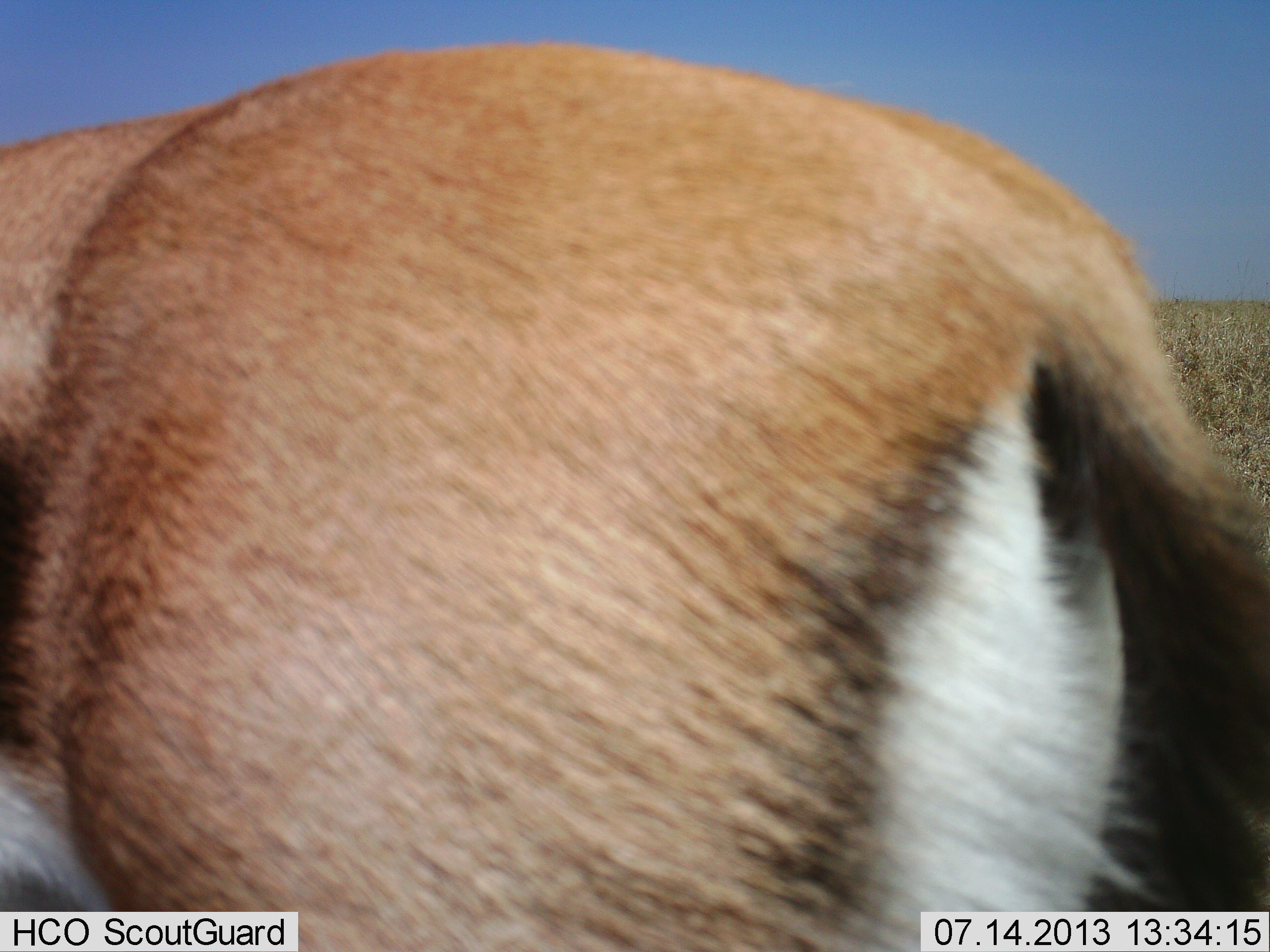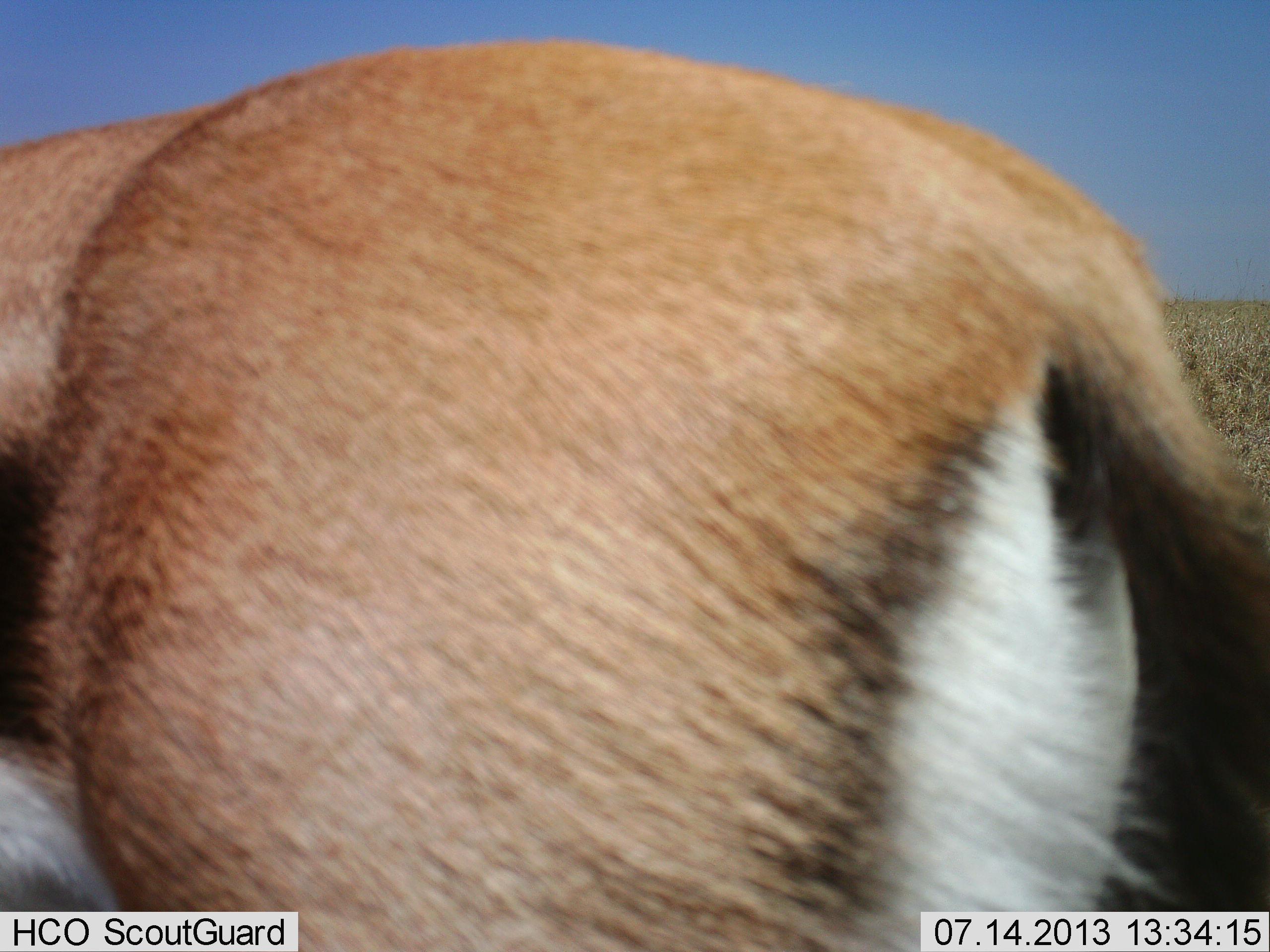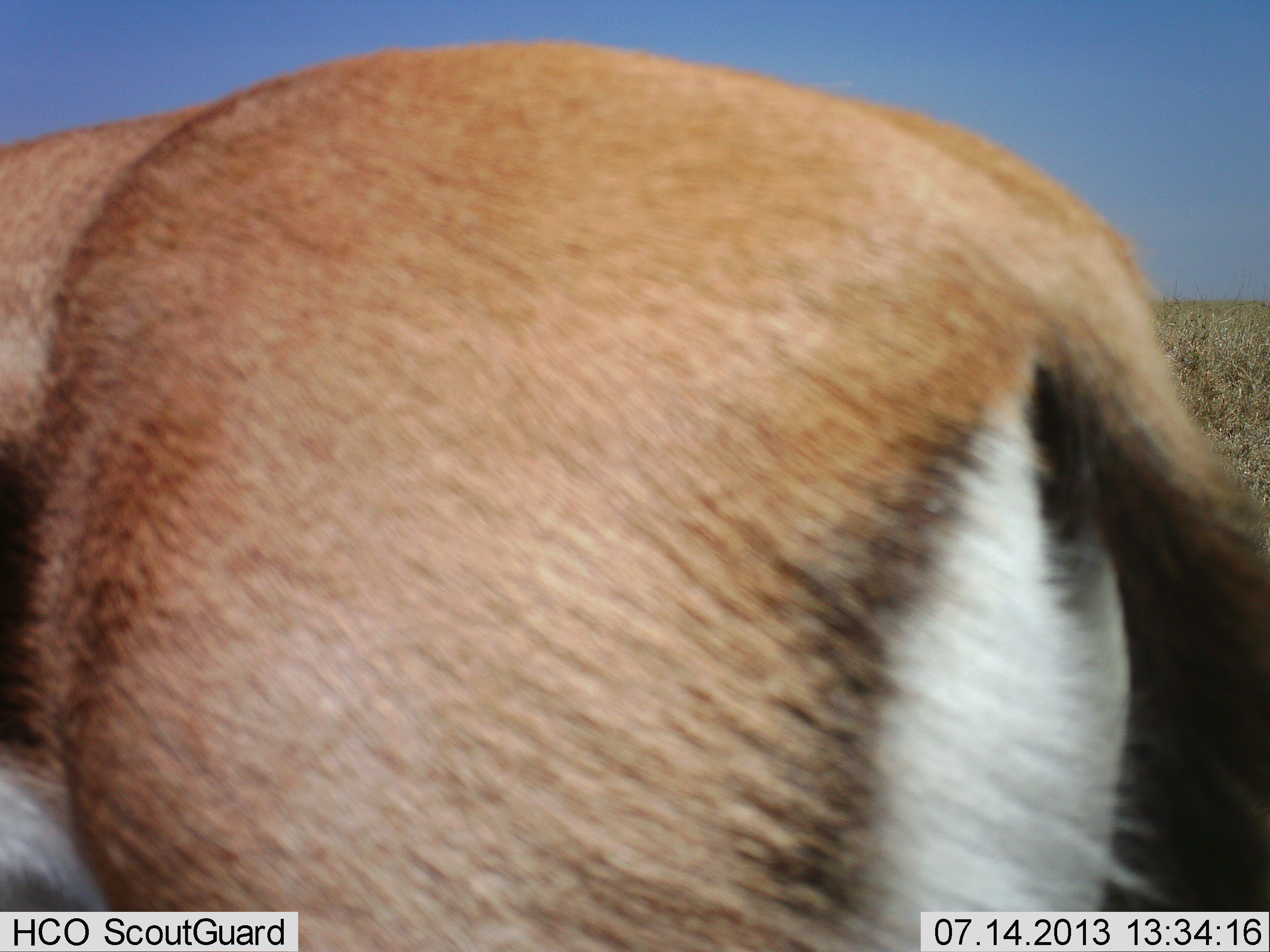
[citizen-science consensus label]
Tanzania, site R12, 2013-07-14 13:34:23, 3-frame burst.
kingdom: Animalia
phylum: Chordata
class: Mammalia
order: Artiodactyla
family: Bovidae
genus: Eudorcas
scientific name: Eudorcas thomsonii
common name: thomson's gazelle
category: gazellethomsons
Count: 1.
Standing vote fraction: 96%.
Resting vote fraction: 0%.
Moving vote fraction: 4%.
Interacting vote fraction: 0%.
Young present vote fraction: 0%.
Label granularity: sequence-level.